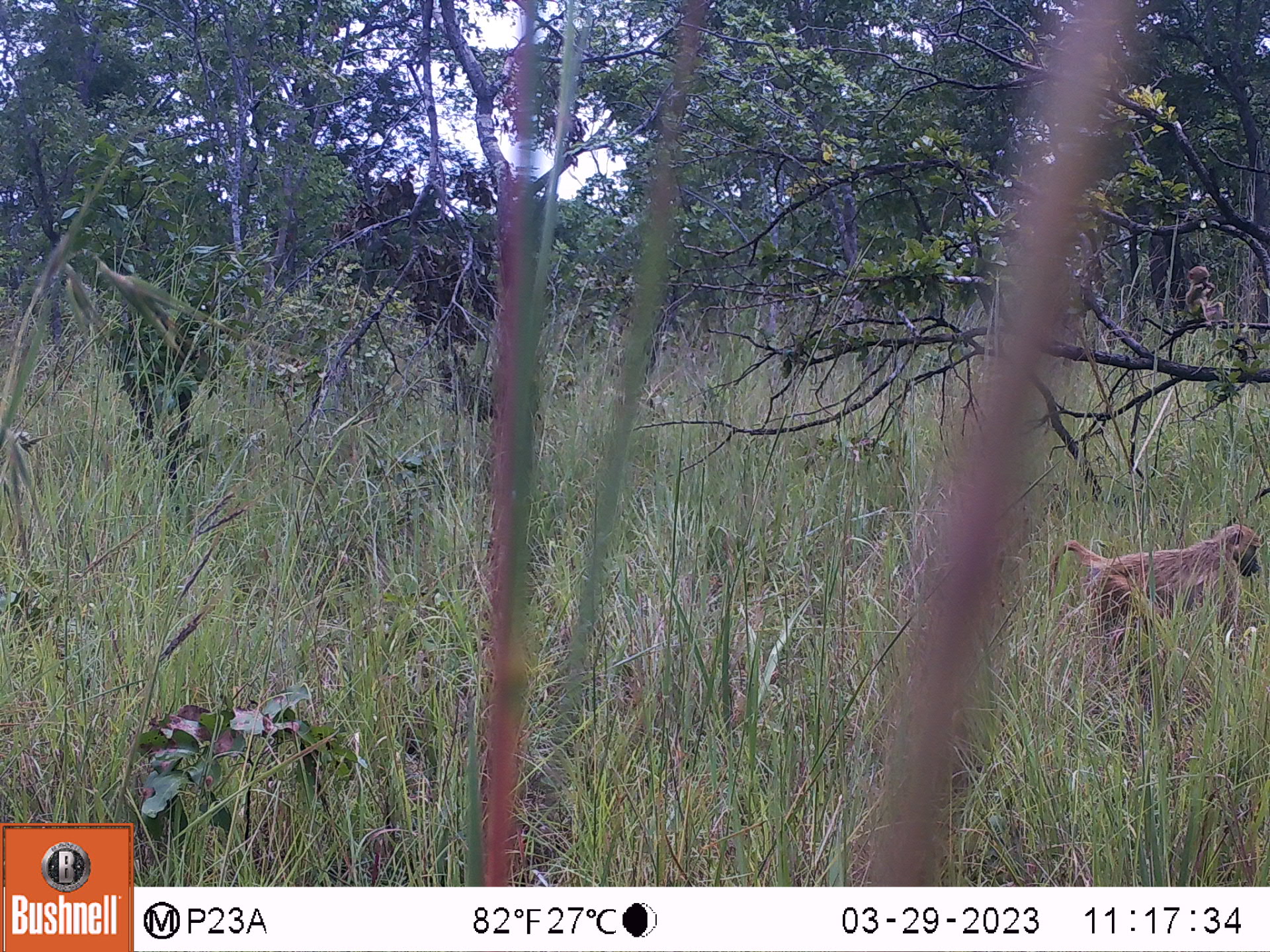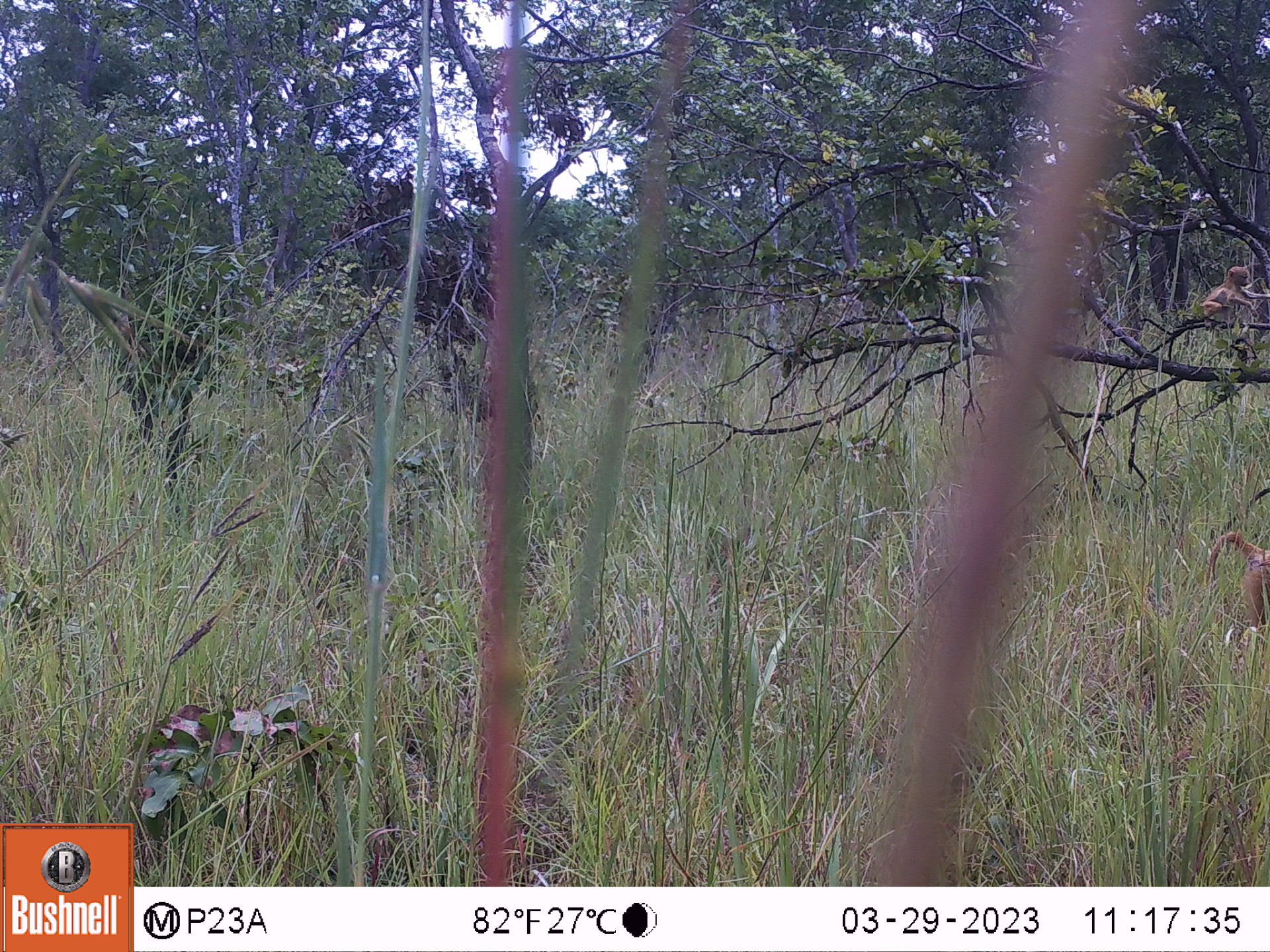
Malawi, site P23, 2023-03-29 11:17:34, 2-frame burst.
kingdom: Animalia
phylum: Chordata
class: Mammalia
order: Primates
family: Cercopithecidae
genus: Papio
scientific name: Papio cynocephalus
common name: yellow baboon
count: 1